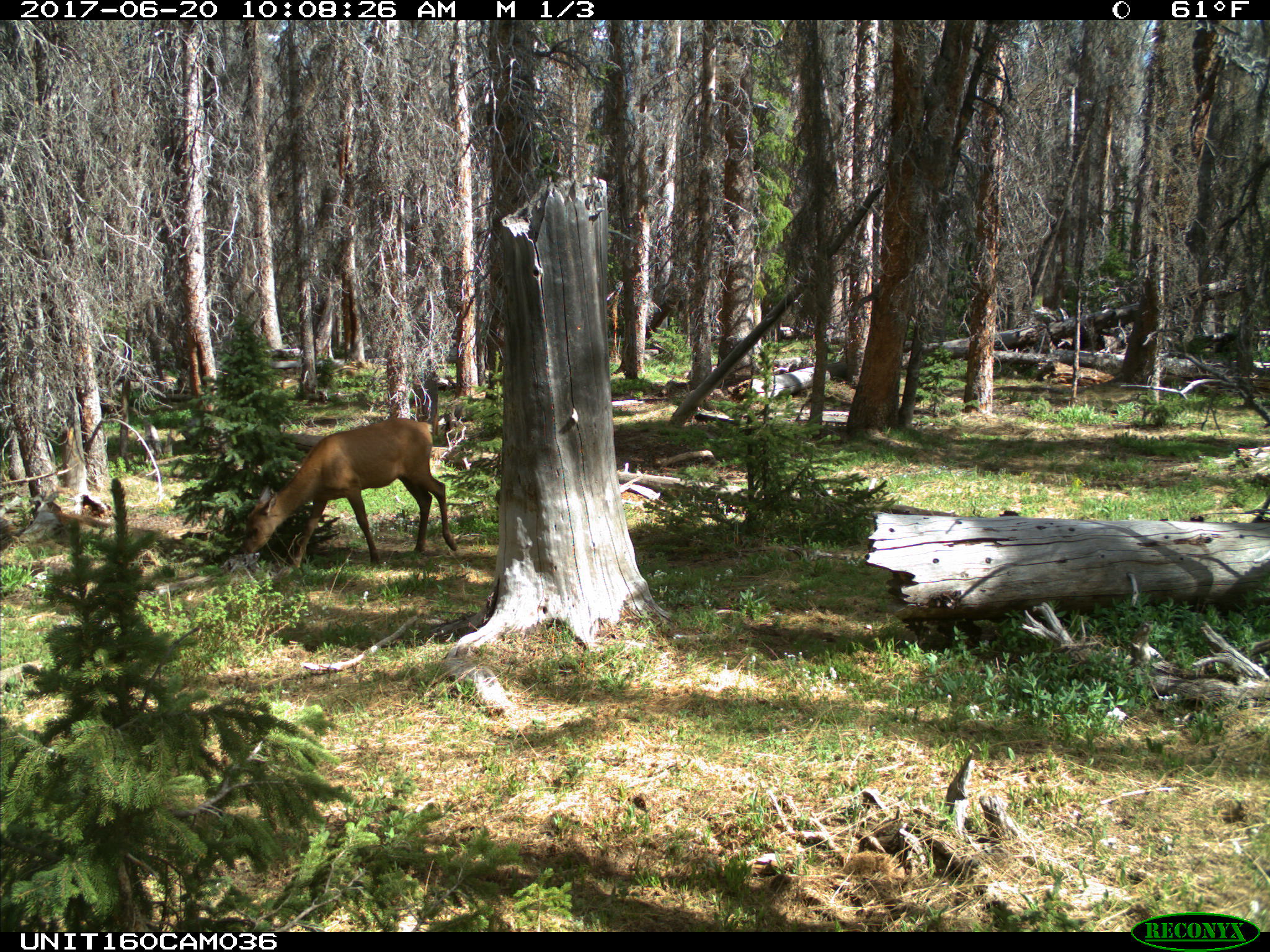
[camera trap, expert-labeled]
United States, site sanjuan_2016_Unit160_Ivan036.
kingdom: Animalia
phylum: Chordata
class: Mammalia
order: Artiodactyla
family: Cervidae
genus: Cervus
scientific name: Cervus elaphus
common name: red deer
Cervus elaphus (red deer).